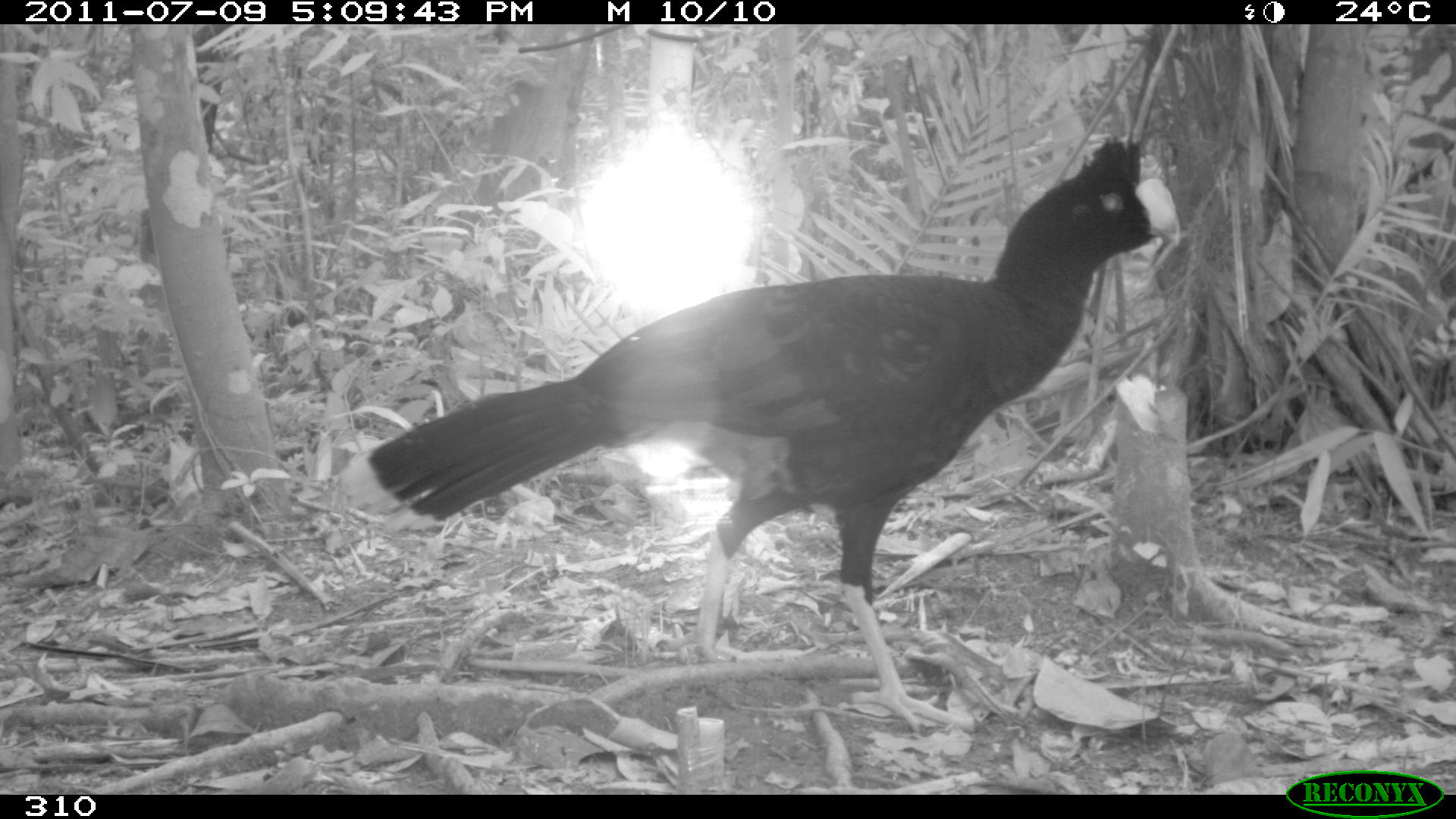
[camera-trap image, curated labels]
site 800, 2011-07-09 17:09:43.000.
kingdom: Animalia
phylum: Chordata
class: Aves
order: Galliformes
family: Cracidae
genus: Mitu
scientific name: Mitu tuberosum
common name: razor-billed curassow